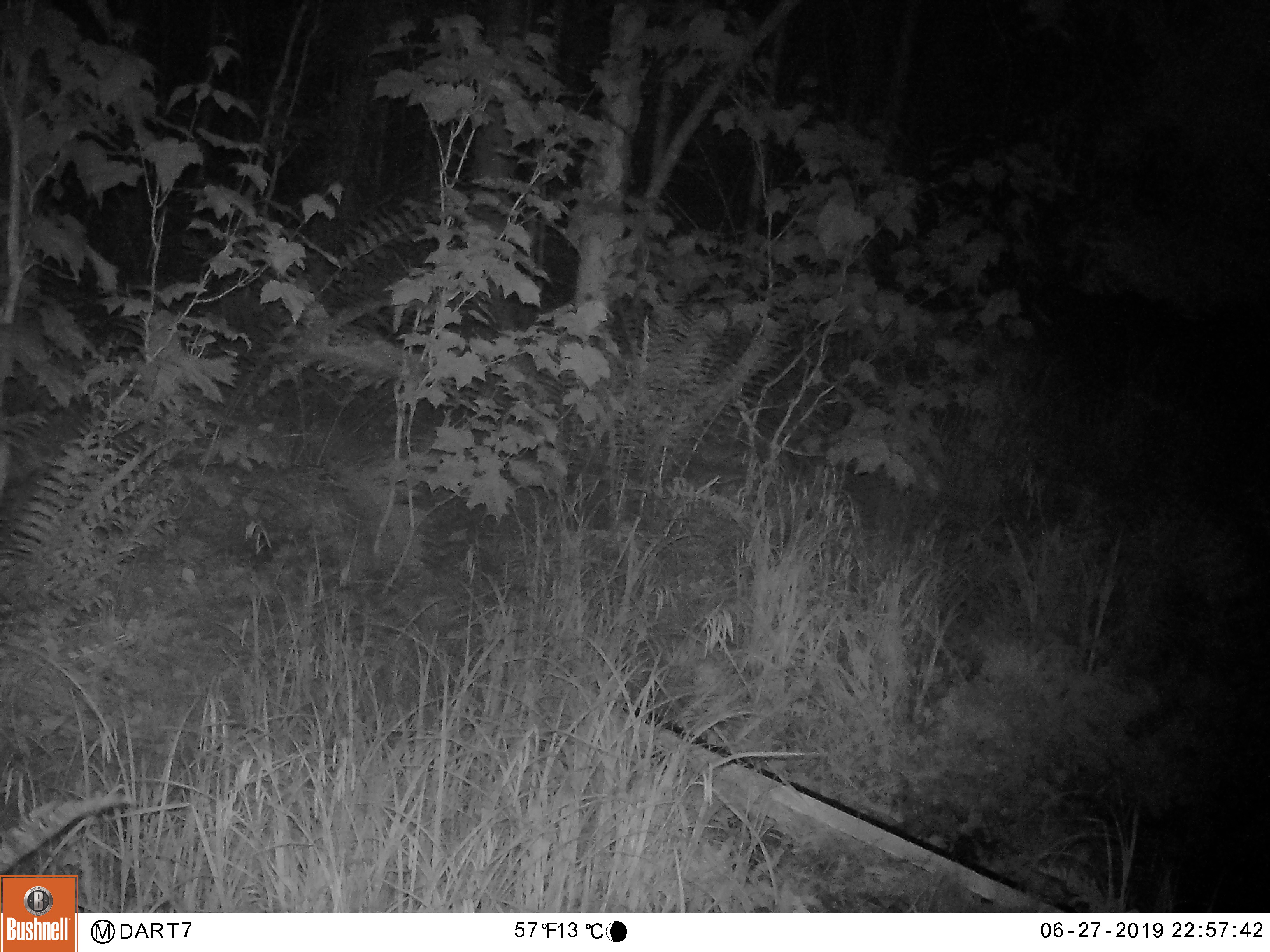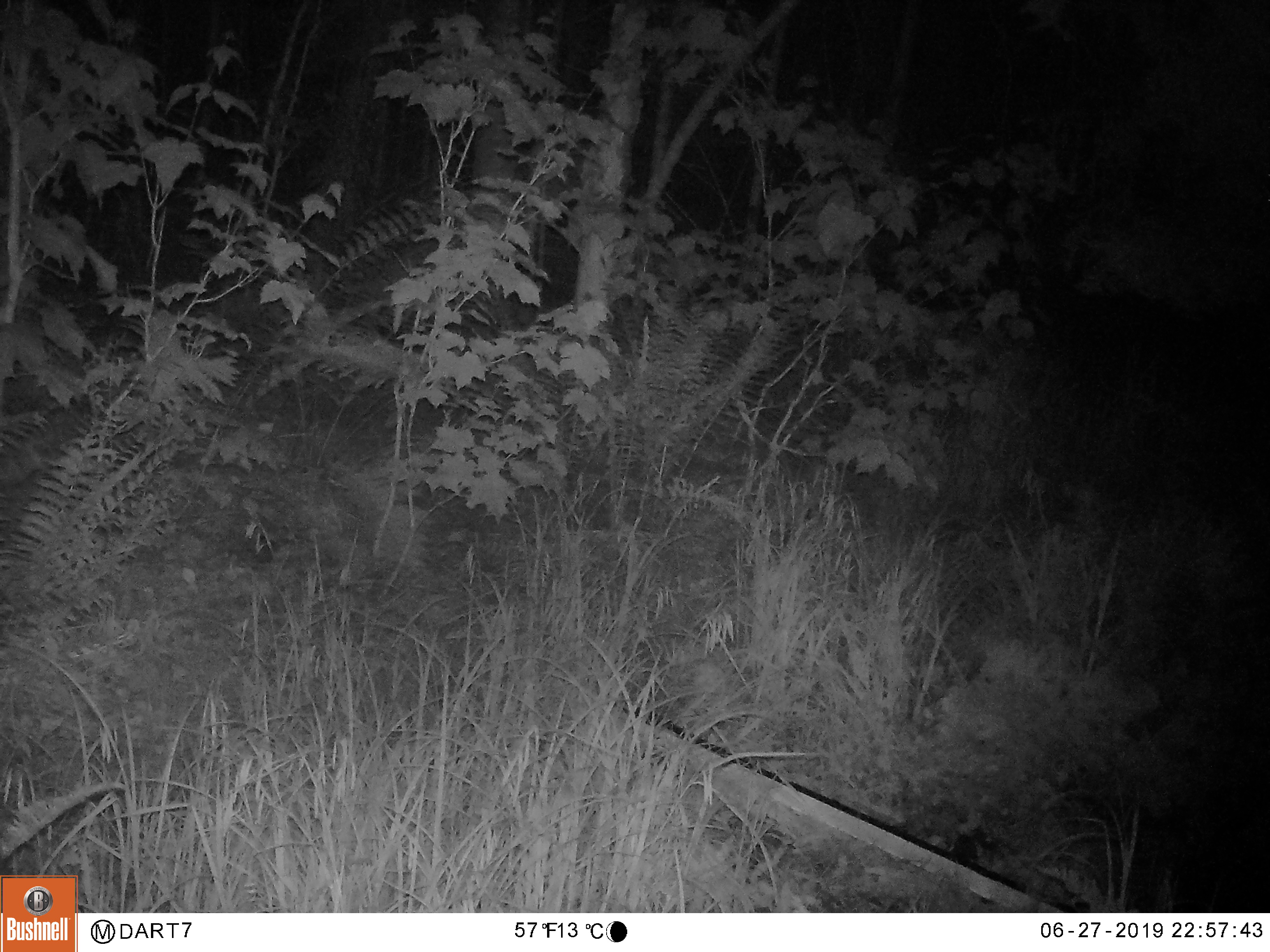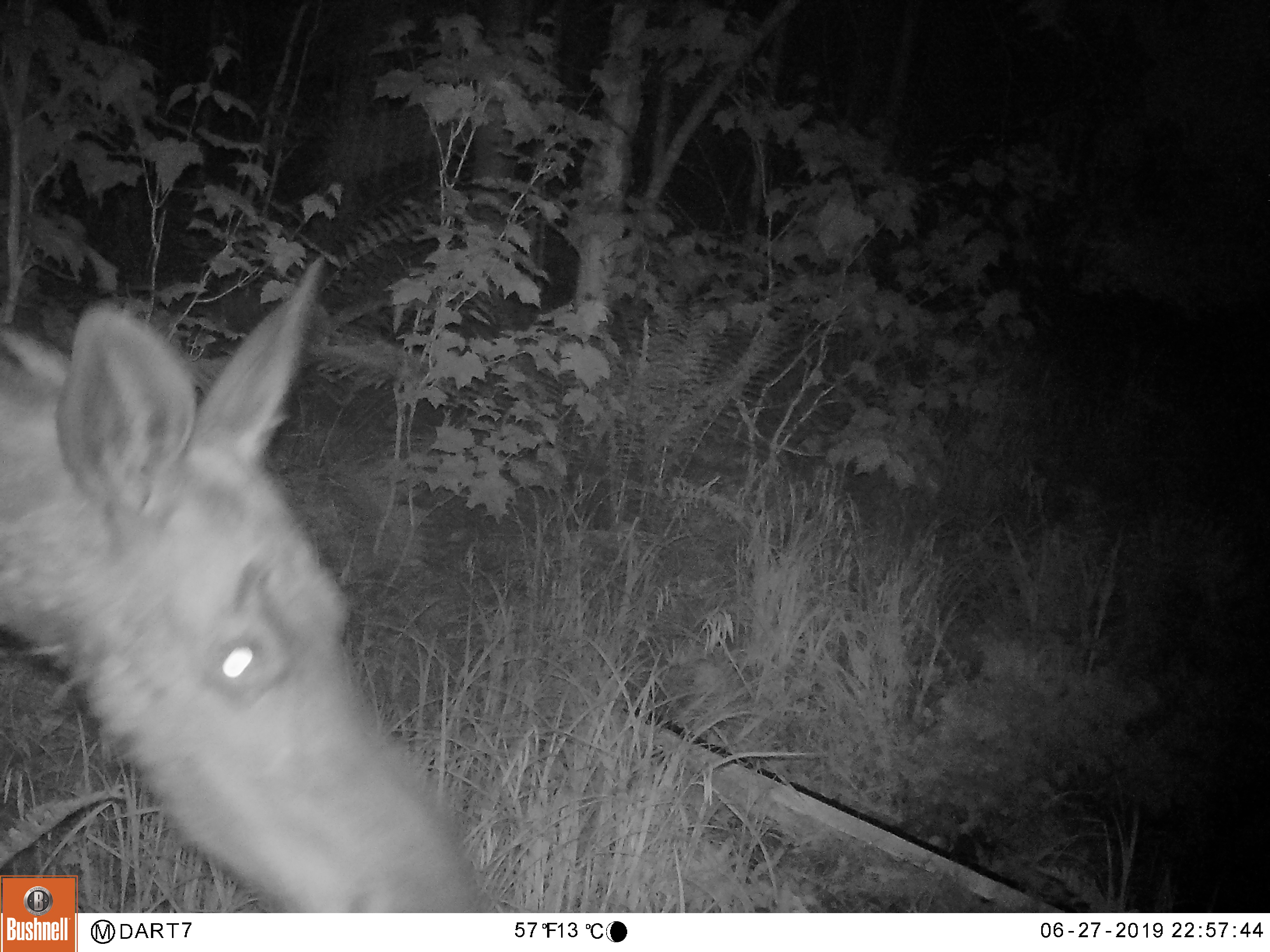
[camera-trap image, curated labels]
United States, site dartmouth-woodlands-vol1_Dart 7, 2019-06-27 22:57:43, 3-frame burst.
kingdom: Animalia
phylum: Chordata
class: Mammalia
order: Artiodactyla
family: Cervidae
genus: Alces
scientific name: Alces alces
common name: moose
Moose (Alces alces).